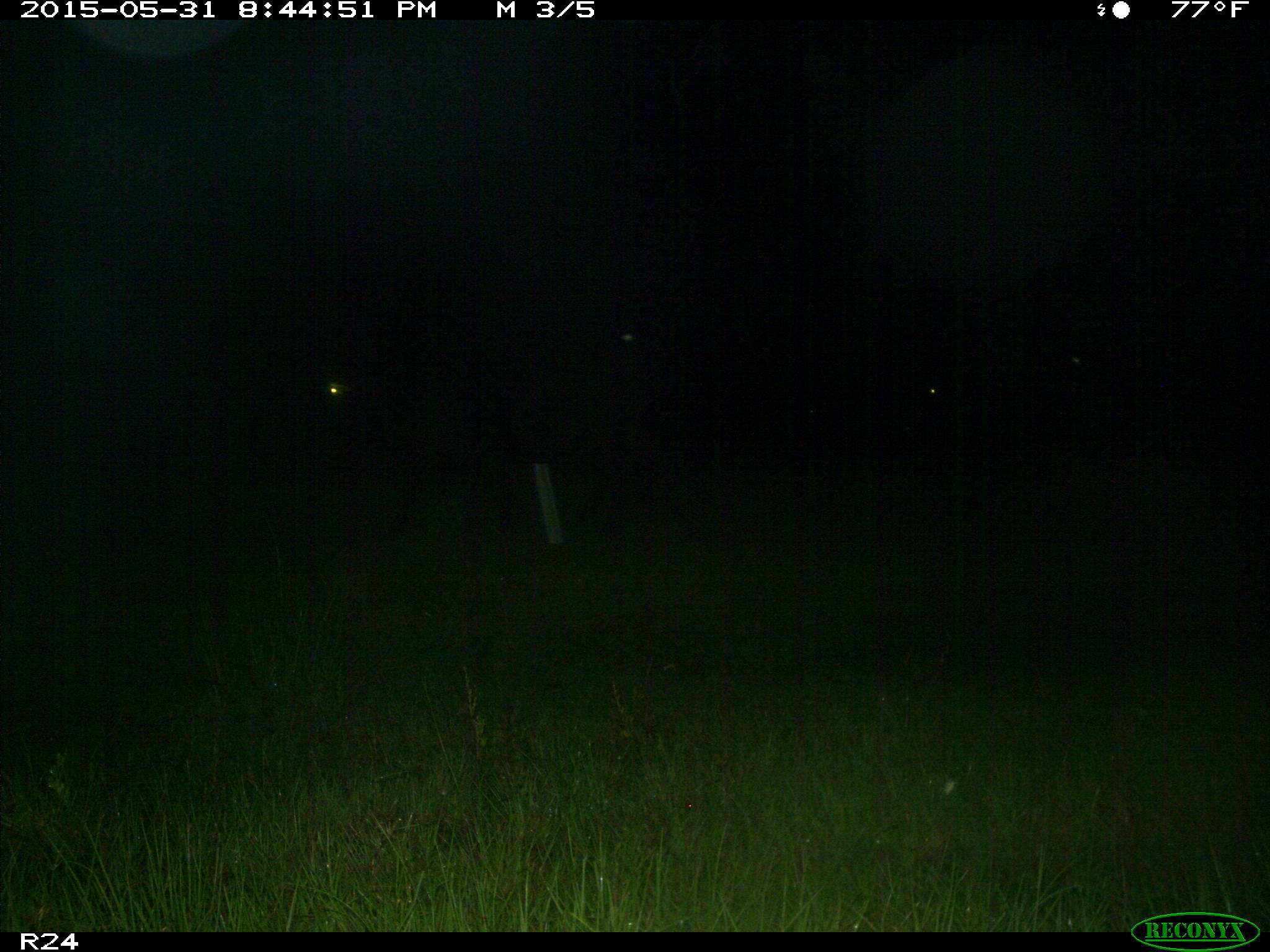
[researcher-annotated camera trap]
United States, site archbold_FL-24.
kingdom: Animalia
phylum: Chordata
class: Mammalia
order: Artiodactyla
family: Bovidae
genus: Bos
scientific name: Bos taurus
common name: domestic cow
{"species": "Bos taurus (domestic cow)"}